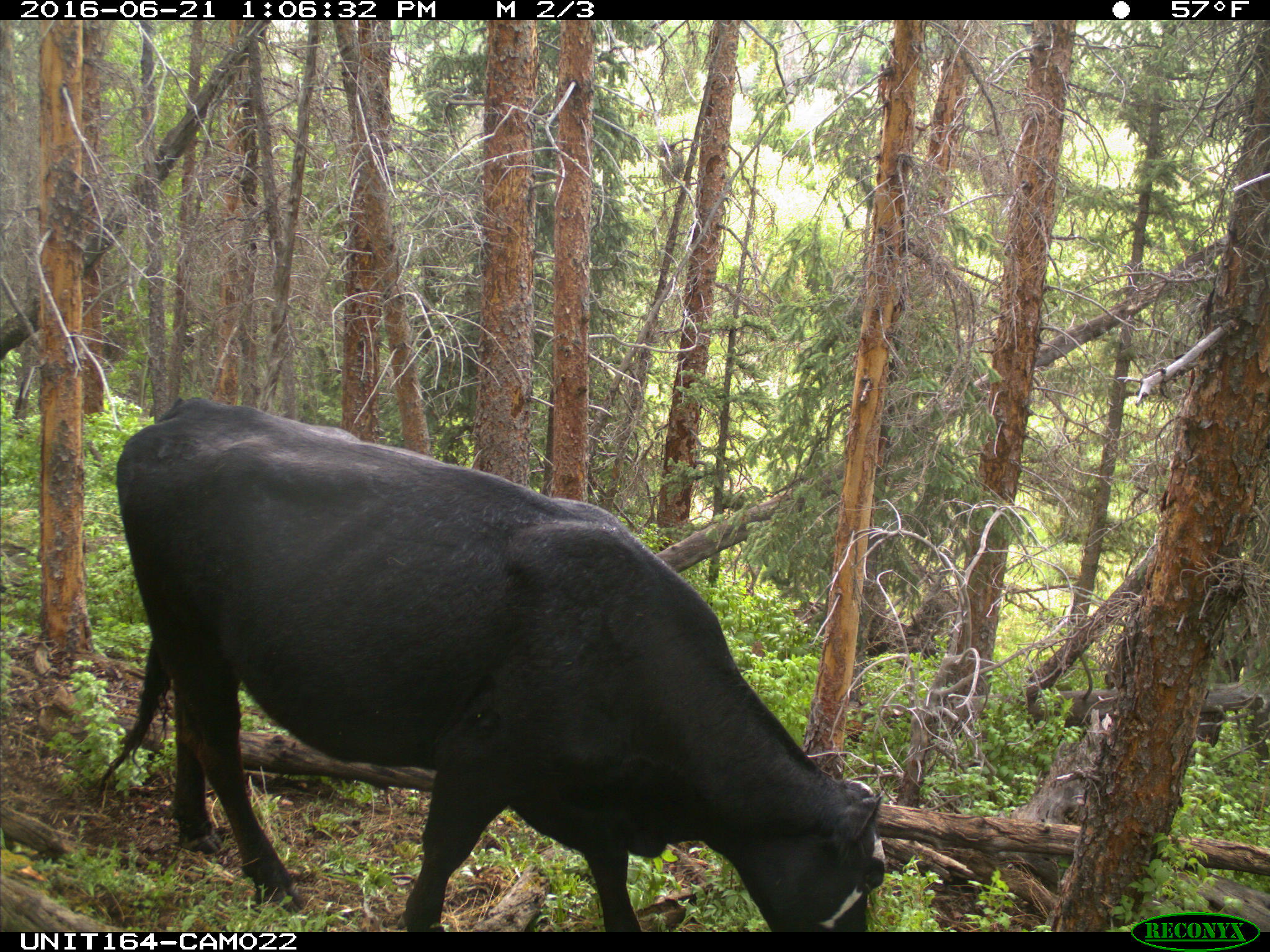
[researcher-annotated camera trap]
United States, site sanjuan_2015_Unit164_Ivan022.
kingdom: Animalia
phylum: Chordata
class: Mammalia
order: Artiodactyla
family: Bovidae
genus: Bos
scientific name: Bos taurus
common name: domestic cow